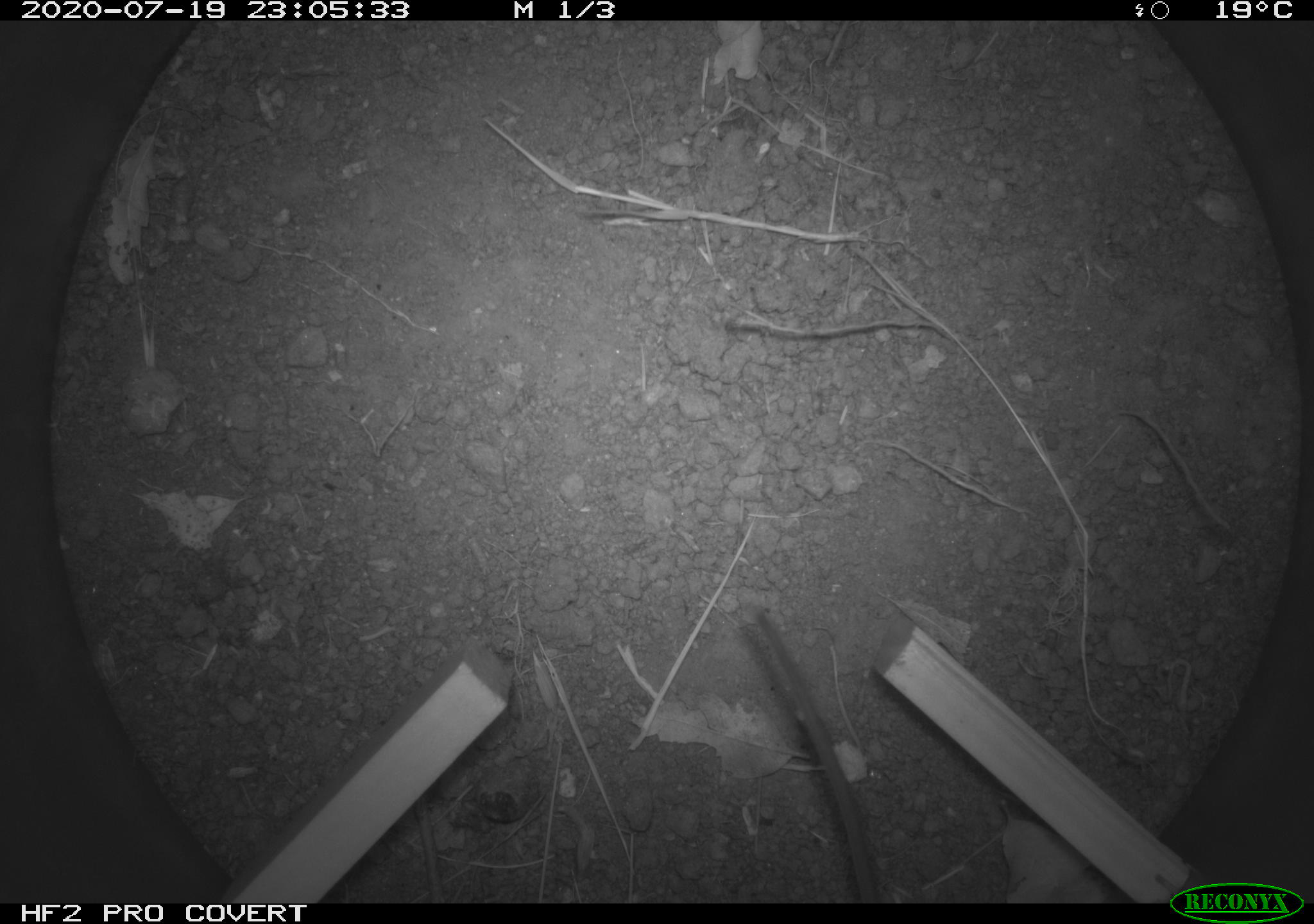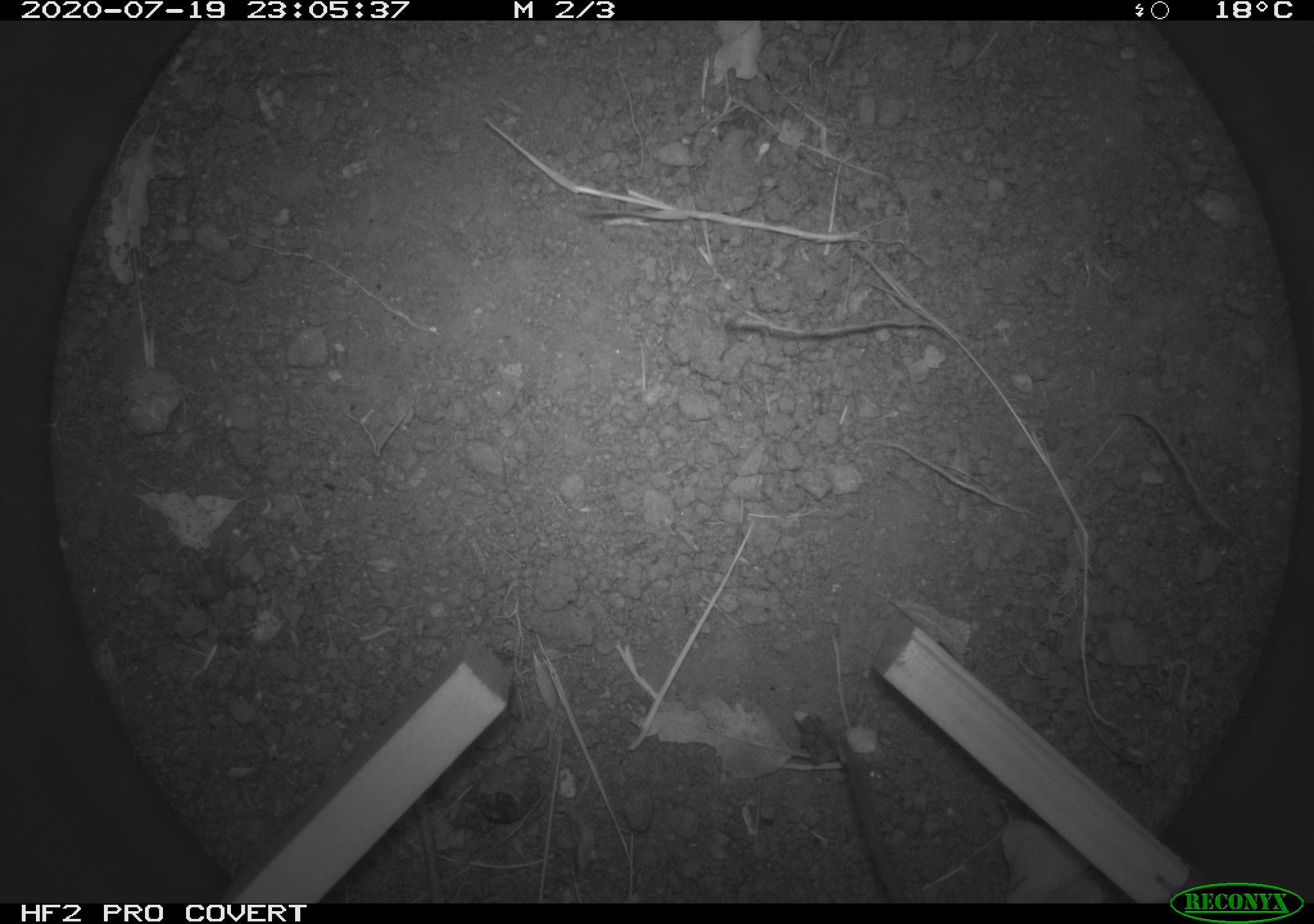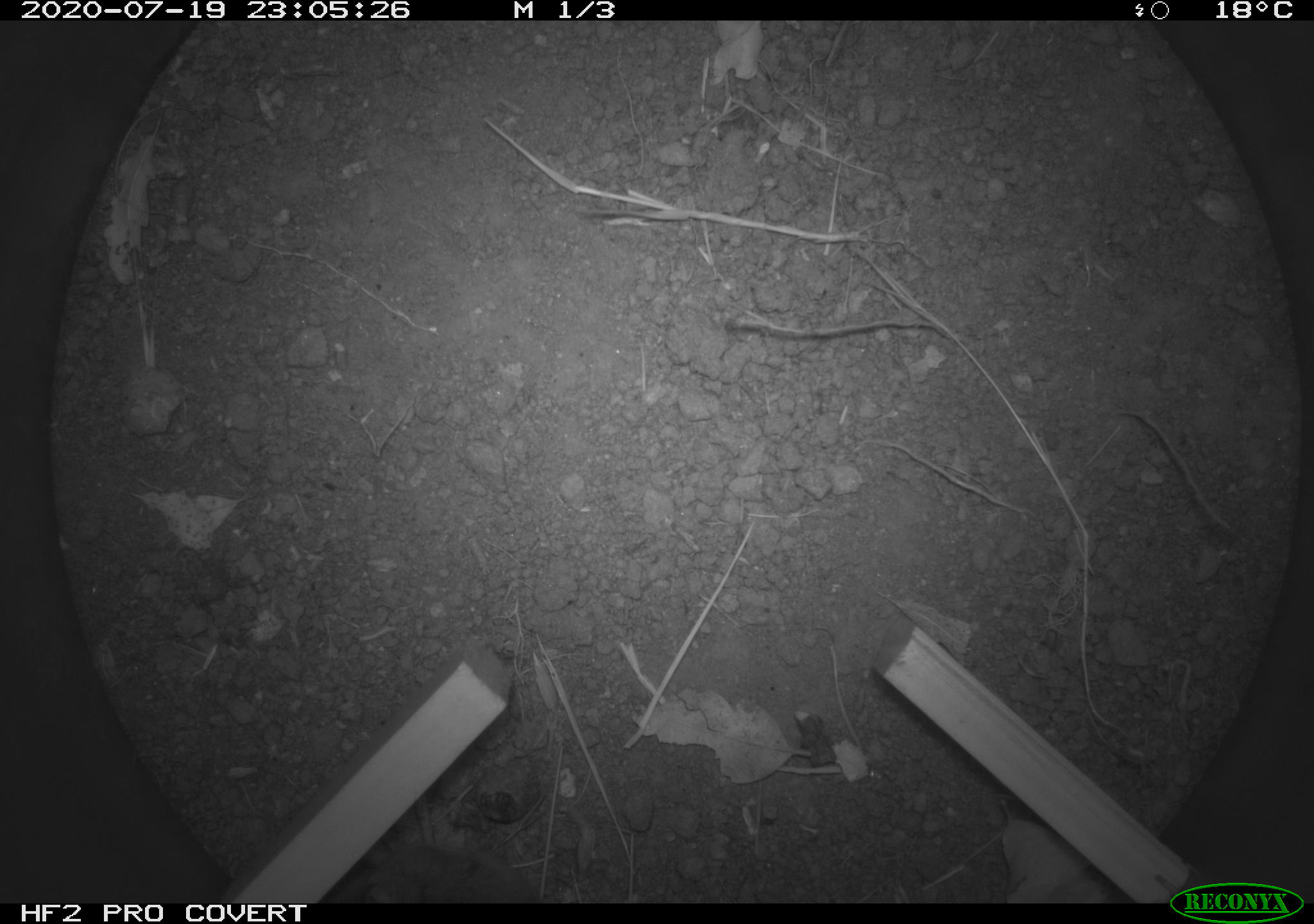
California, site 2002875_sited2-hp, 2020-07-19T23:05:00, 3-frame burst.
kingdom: Animalia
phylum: Chordata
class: Mammalia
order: Rodentia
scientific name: Rodentia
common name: rodent